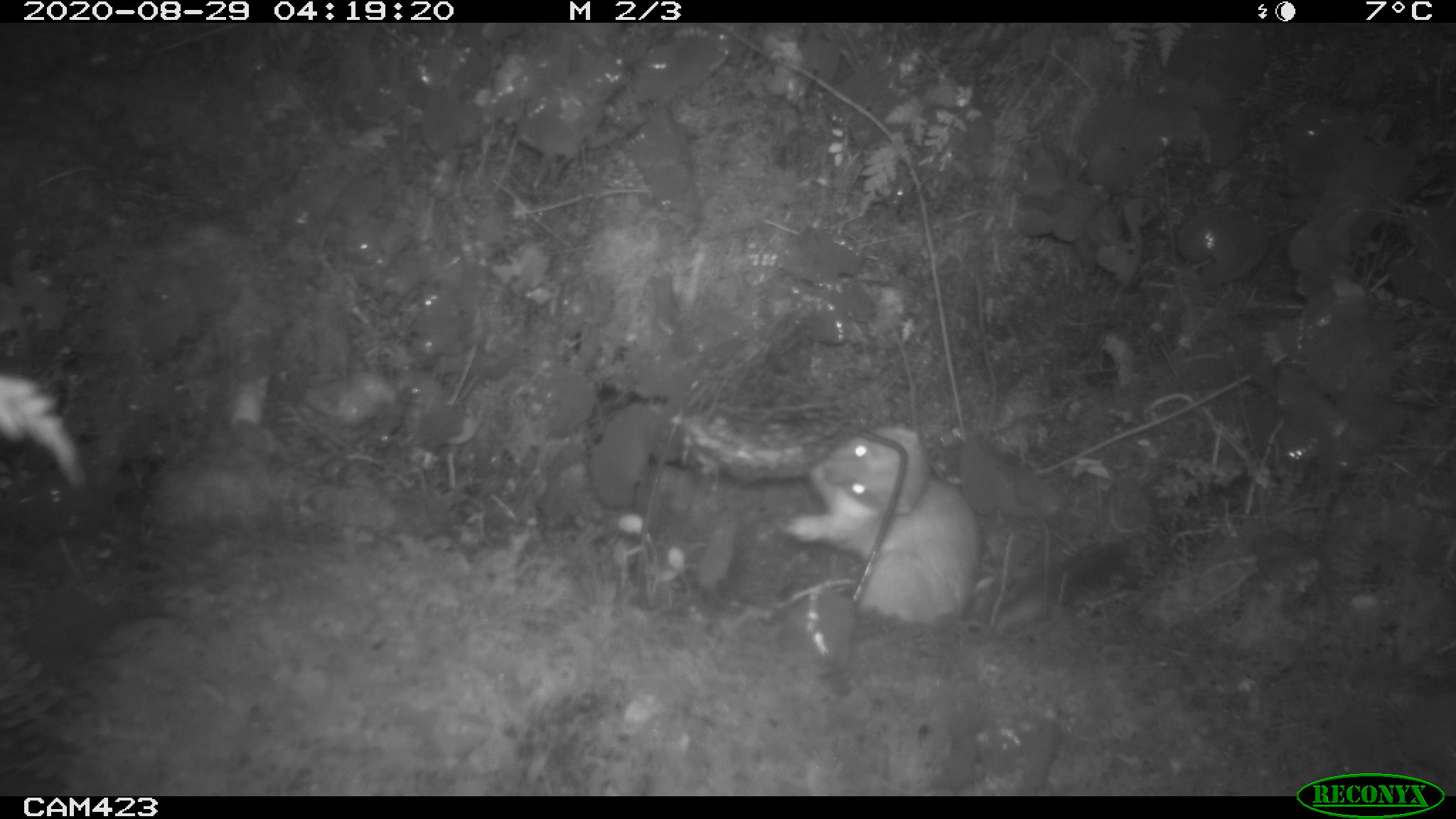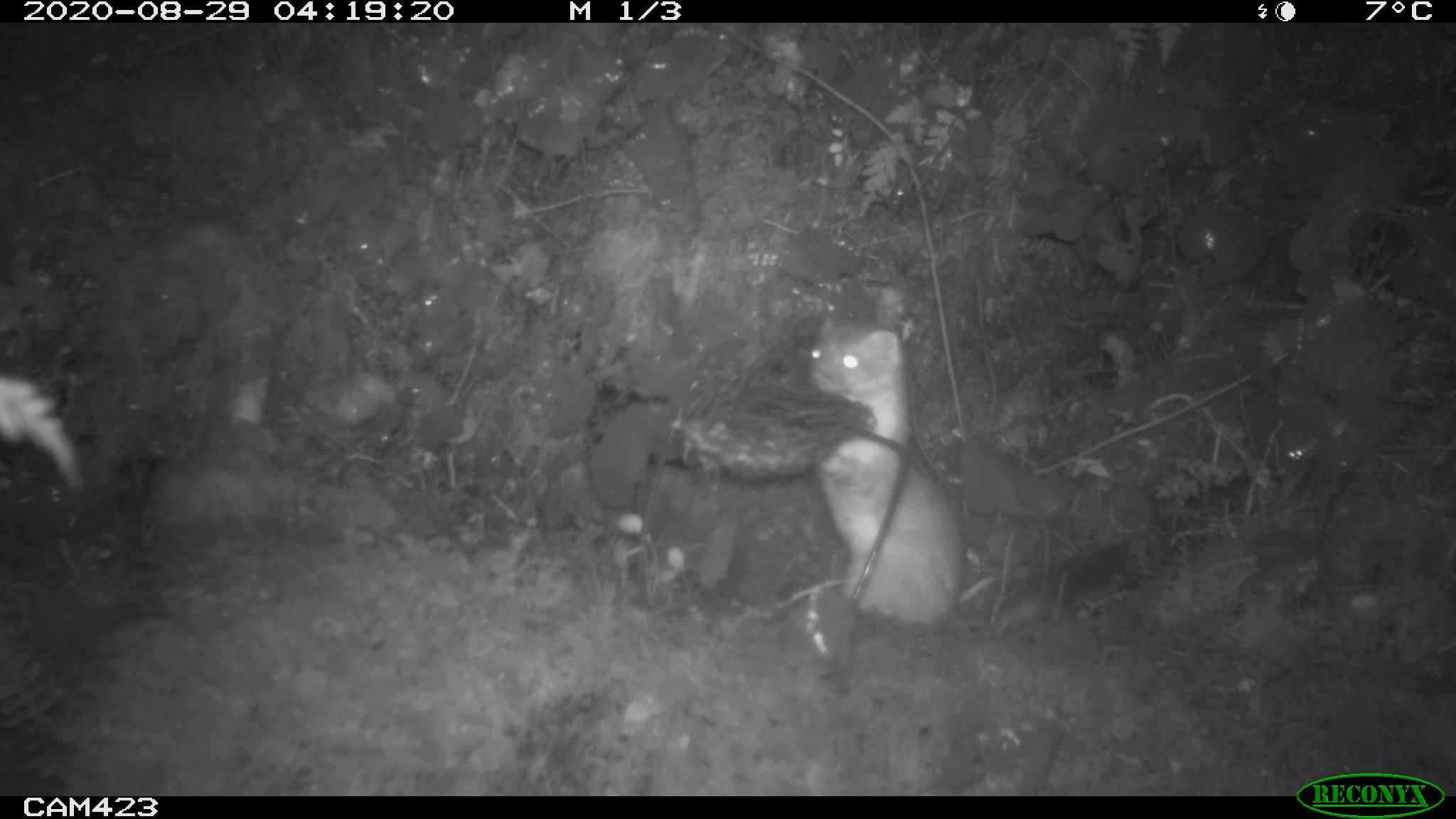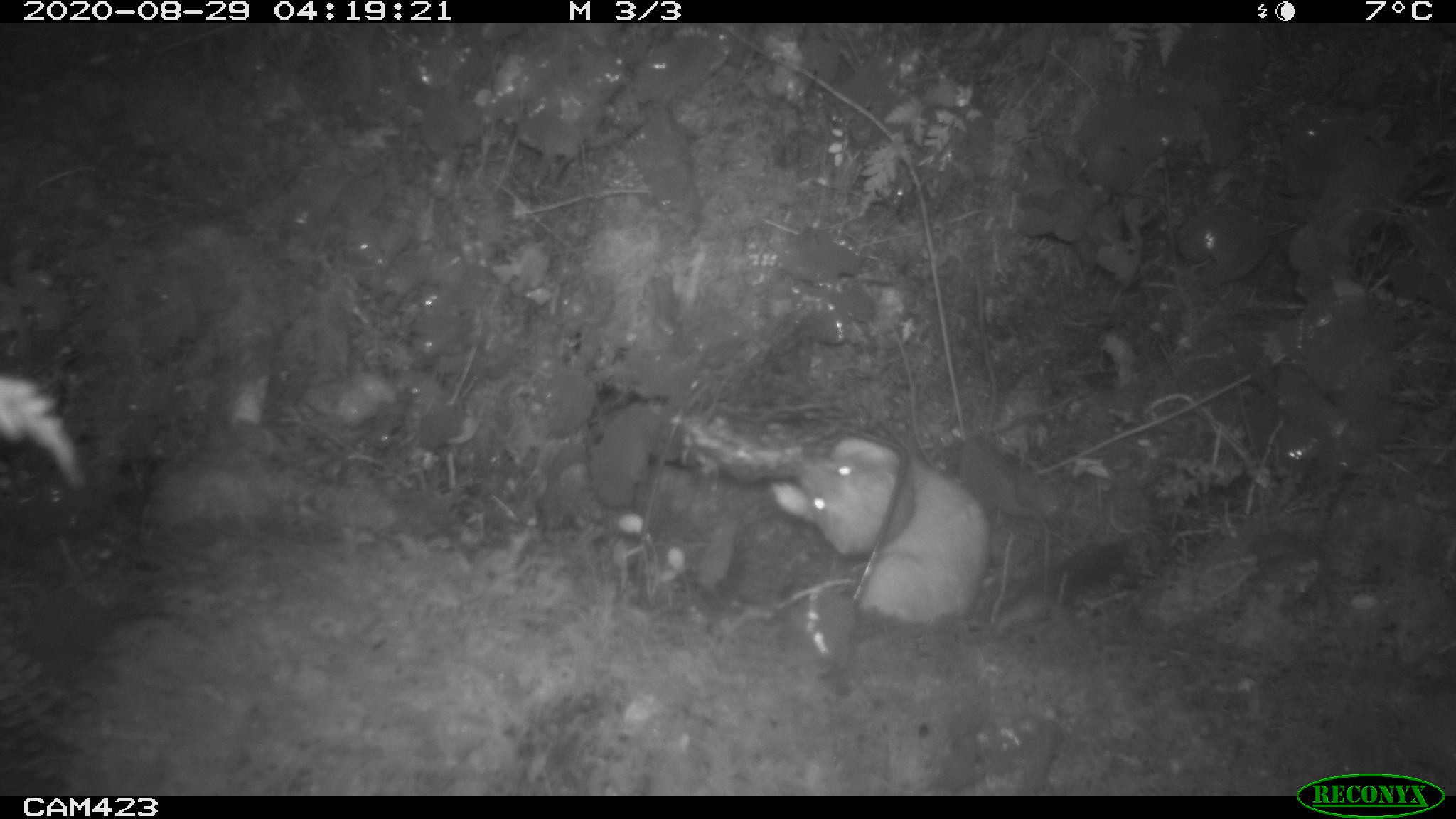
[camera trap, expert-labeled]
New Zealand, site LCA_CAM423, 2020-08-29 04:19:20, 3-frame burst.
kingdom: Animalia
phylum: Chordata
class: Mammalia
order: Carnivora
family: Mustelidae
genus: Mustela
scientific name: Mustela erminea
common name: stoat